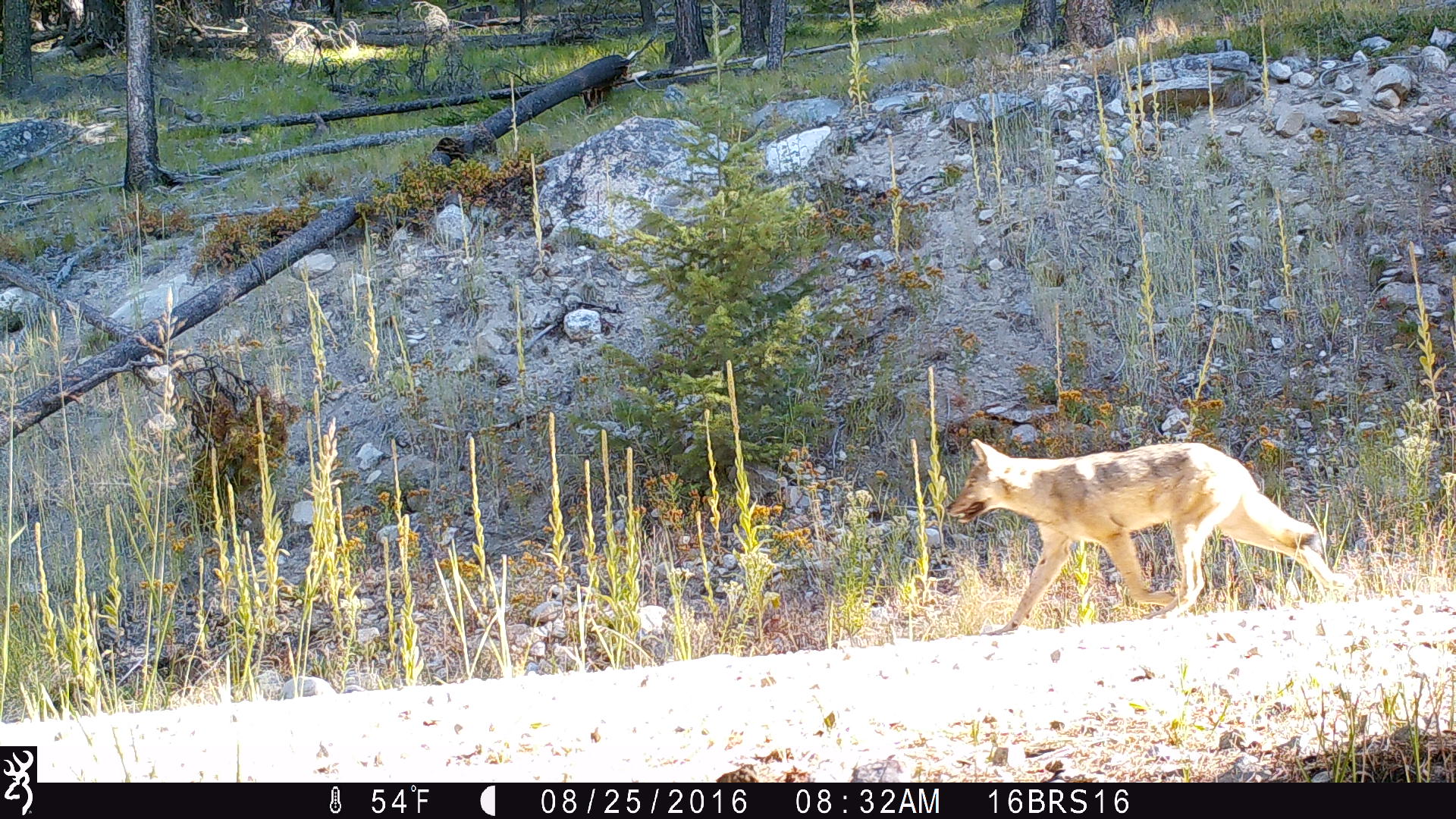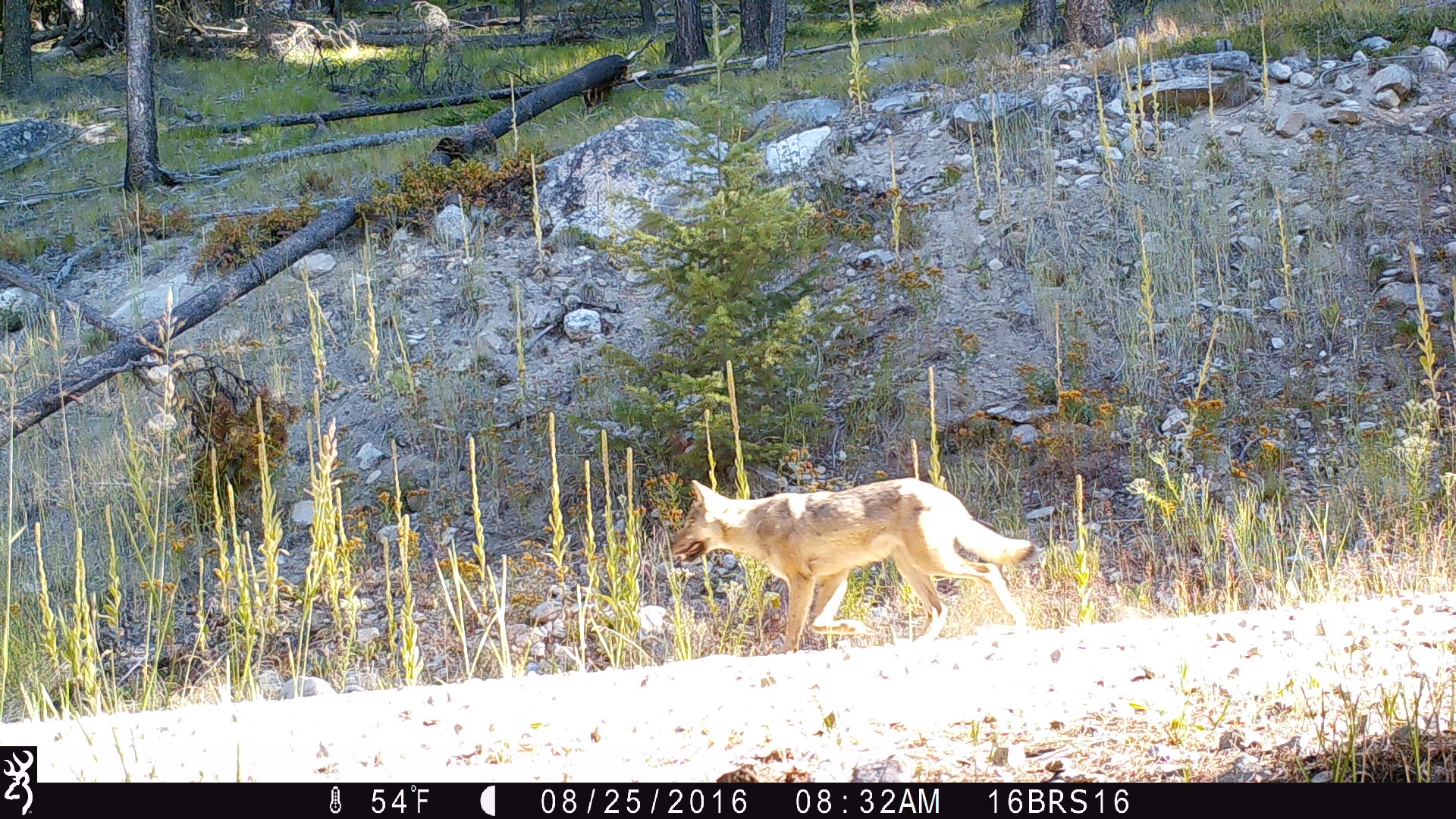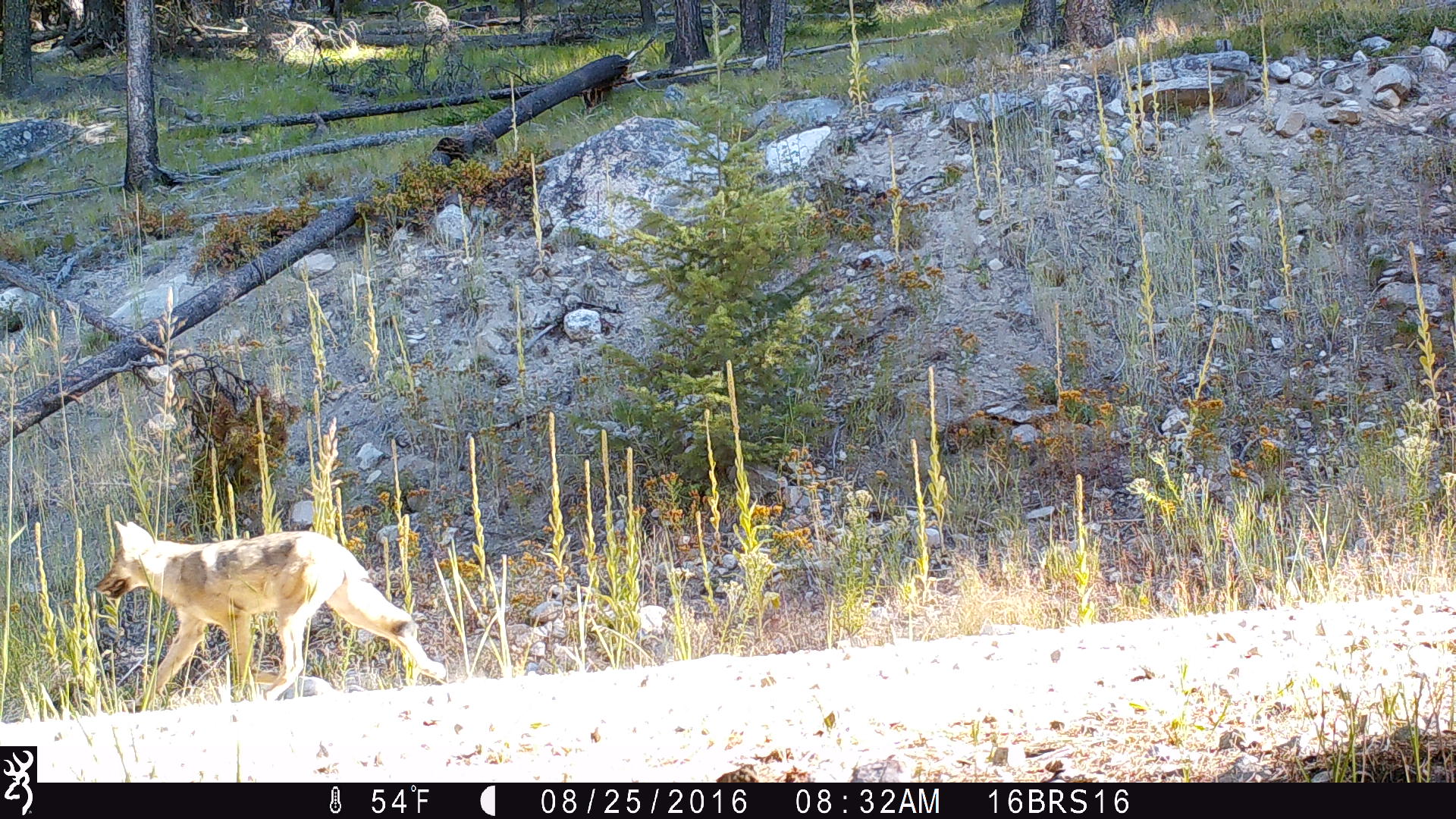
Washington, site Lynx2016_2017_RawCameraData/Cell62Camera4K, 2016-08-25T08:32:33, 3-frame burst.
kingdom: Animalia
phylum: Chordata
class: Mammalia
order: Carnivora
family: Canidae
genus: Canis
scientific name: Canis latrans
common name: coyote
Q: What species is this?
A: Canis latrans (coyote).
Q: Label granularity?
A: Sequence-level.